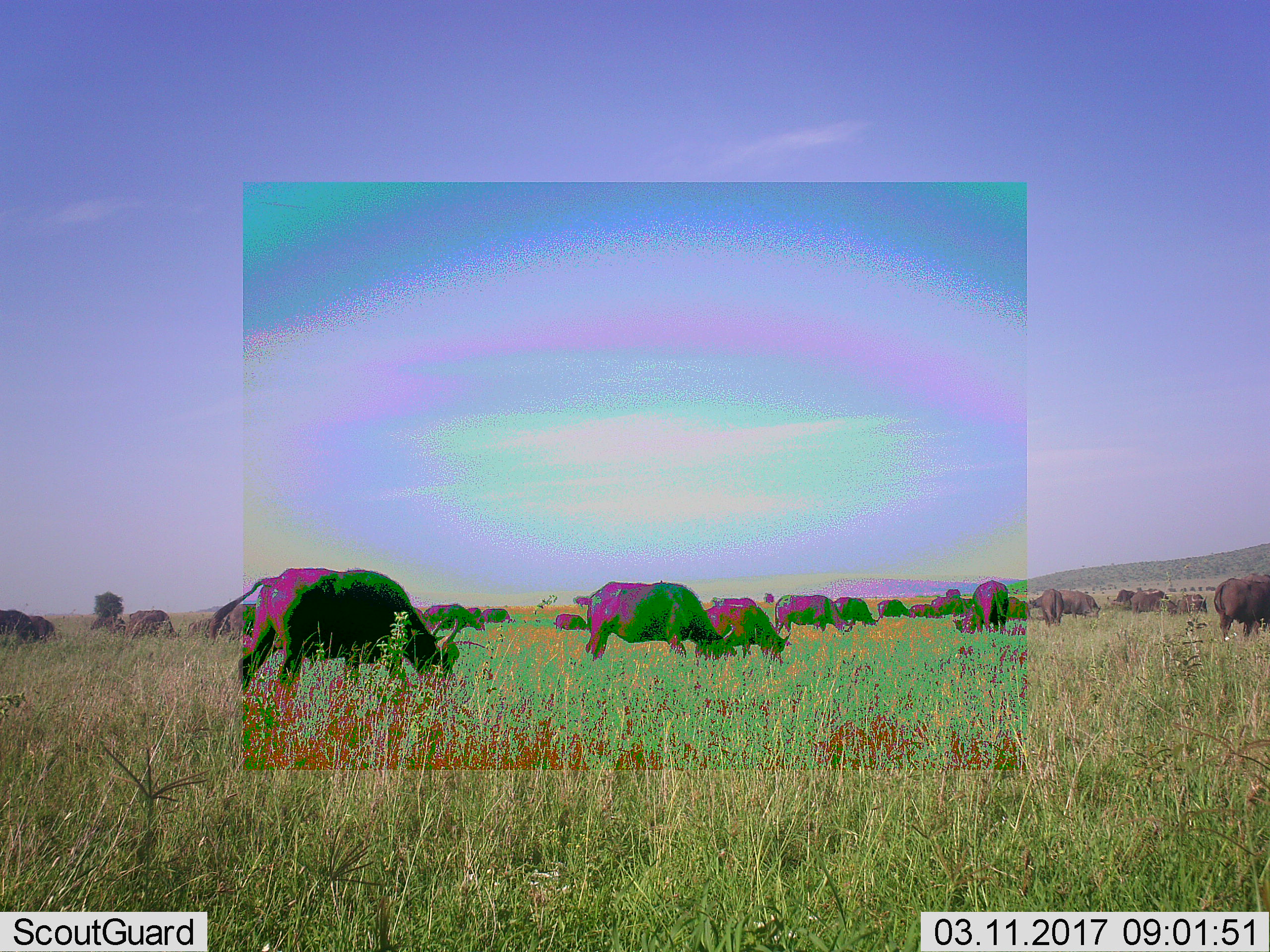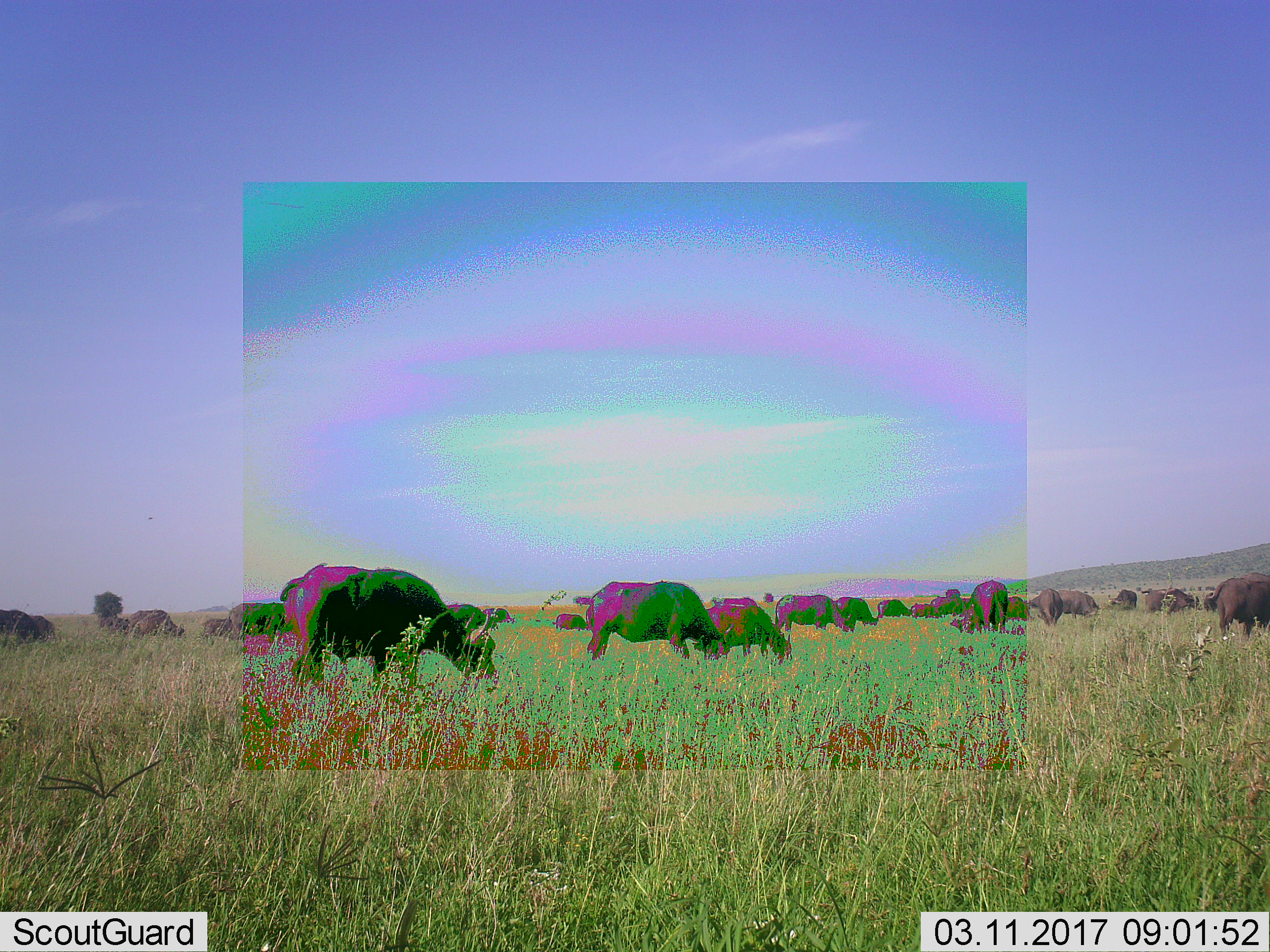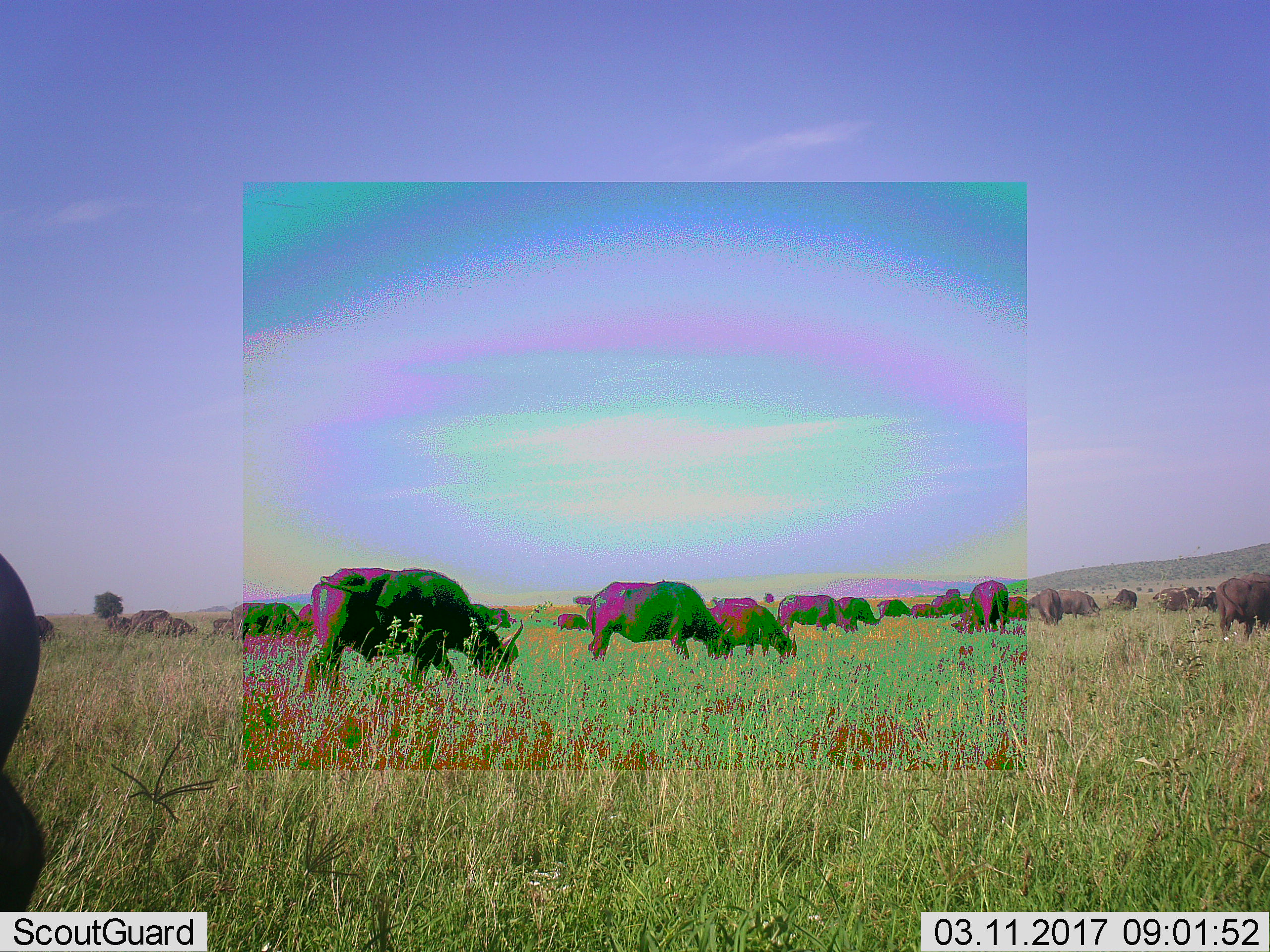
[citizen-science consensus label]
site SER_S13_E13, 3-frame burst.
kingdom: Animalia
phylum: Chordata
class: Mammalia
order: Artiodactyla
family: Bovidae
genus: Syncerus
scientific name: Syncerus caffer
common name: african buffalo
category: buffalo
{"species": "buffalo (african buffalo) (Syncerus caffer)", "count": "11-50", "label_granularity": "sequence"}